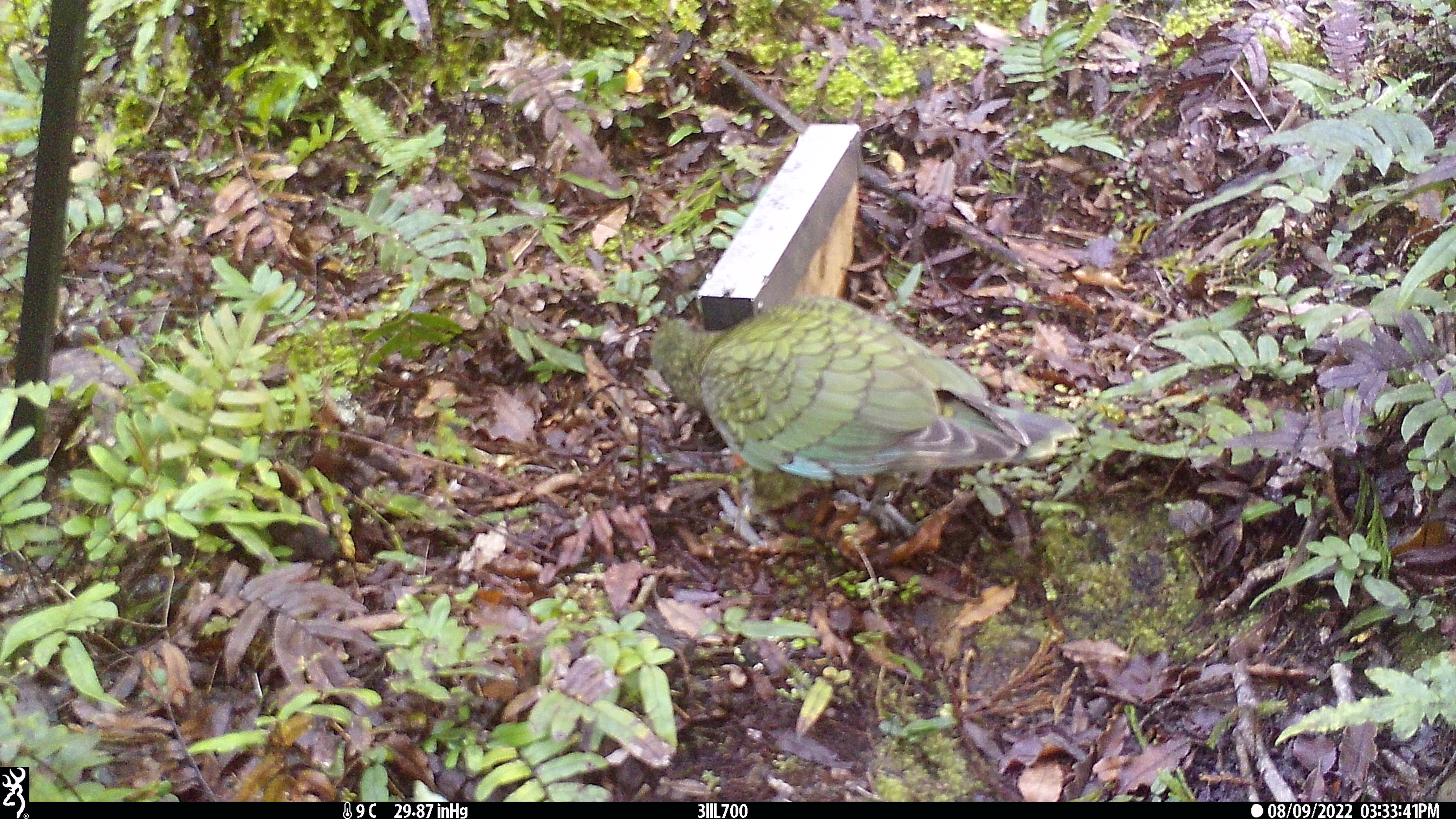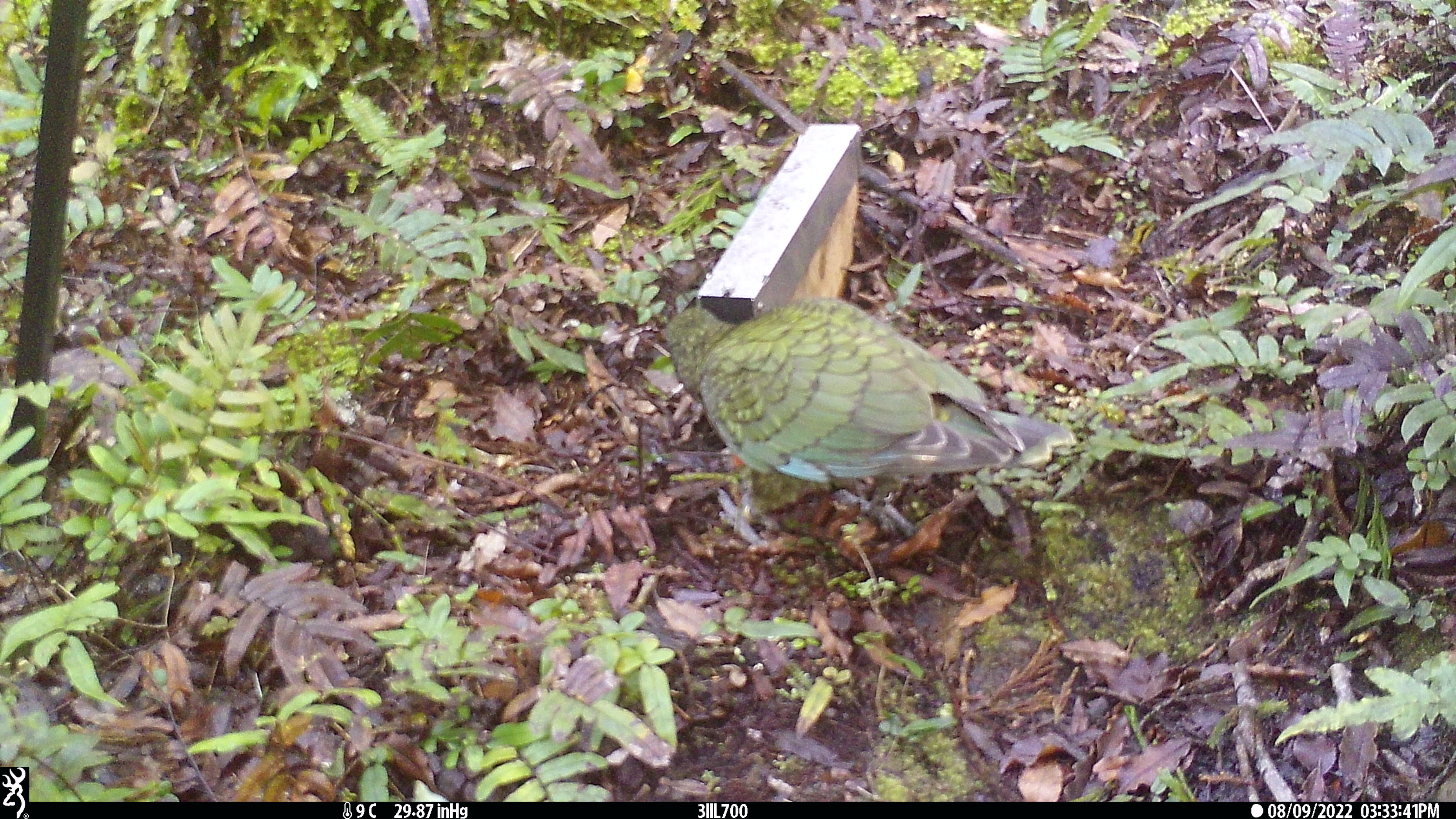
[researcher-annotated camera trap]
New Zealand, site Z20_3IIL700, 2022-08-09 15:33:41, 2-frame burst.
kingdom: Animalia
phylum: Chordata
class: Aves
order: Psittaciformes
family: Strigopidae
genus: Nestor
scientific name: Nestor notabilis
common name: kea